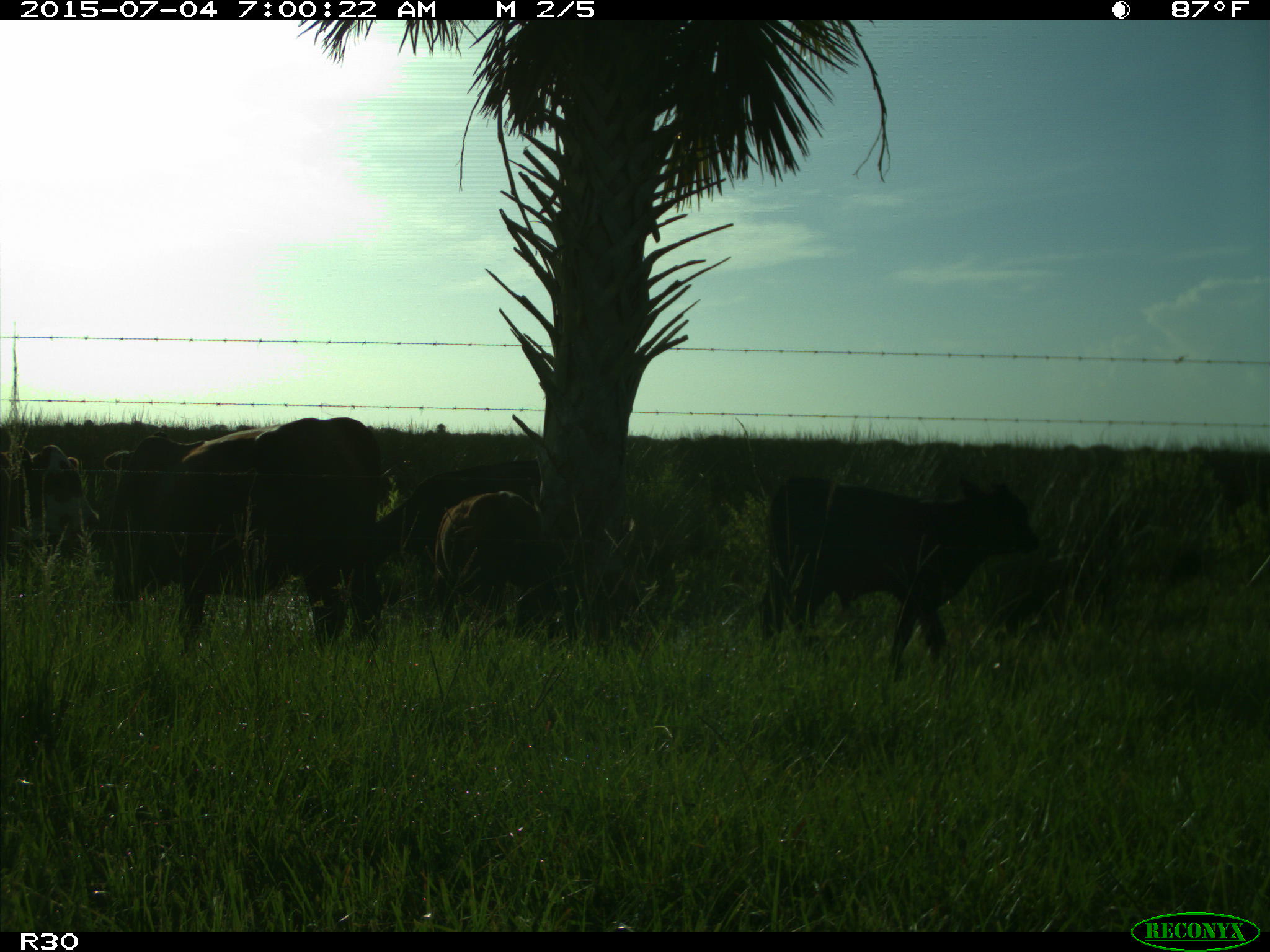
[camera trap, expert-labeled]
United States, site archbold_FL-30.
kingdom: Animalia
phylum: Chordata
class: Mammalia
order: Artiodactyla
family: Bovidae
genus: Bos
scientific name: Bos taurus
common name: domestic cow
Bos taurus (domestic cow).